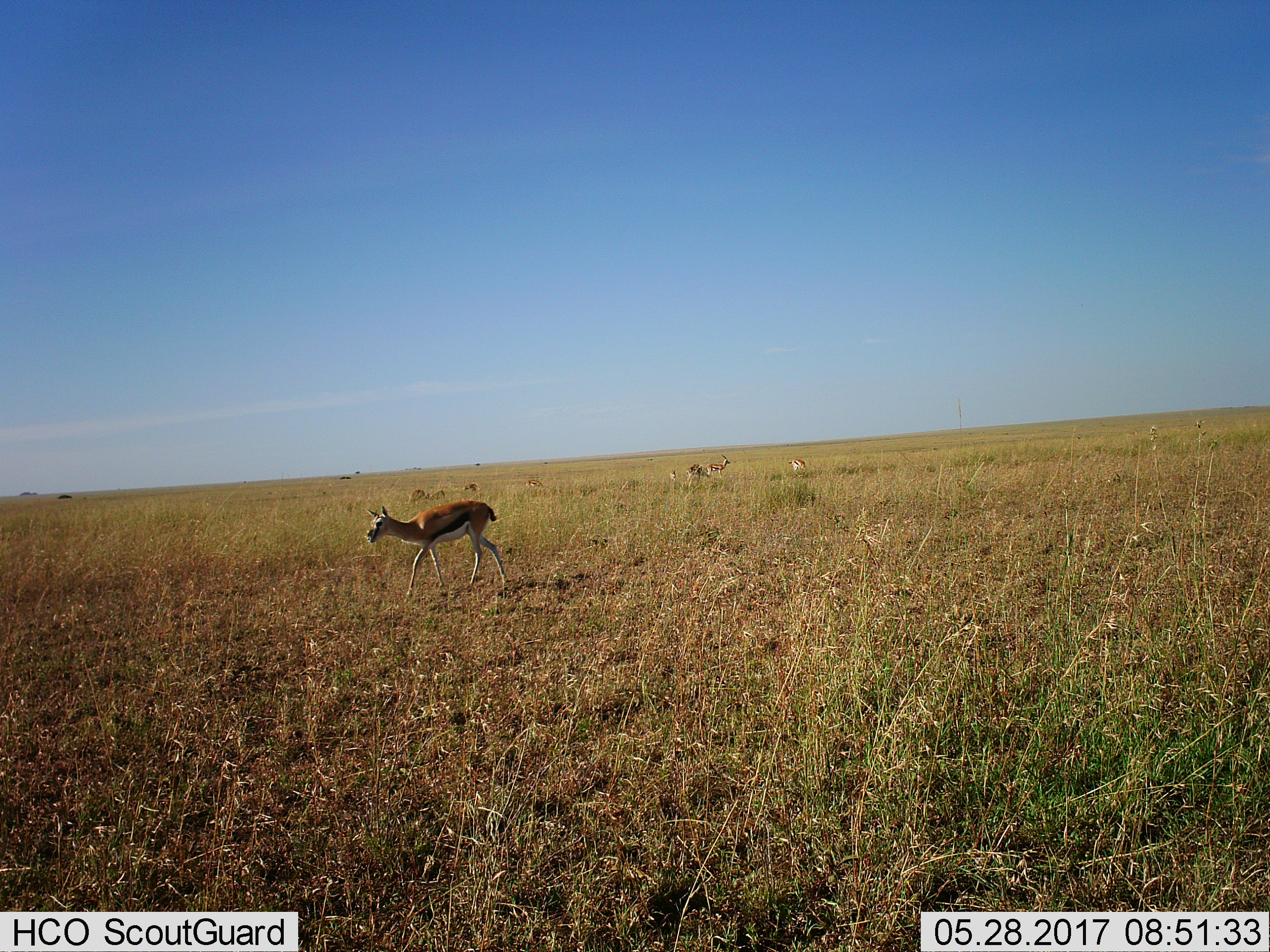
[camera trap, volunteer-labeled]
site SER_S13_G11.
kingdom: Animalia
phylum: Chordata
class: Mammalia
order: Artiodactyla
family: Bovidae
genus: Eudorcas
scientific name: Eudorcas thomsonii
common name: thomson's gazelle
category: gazellethomsons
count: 8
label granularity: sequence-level